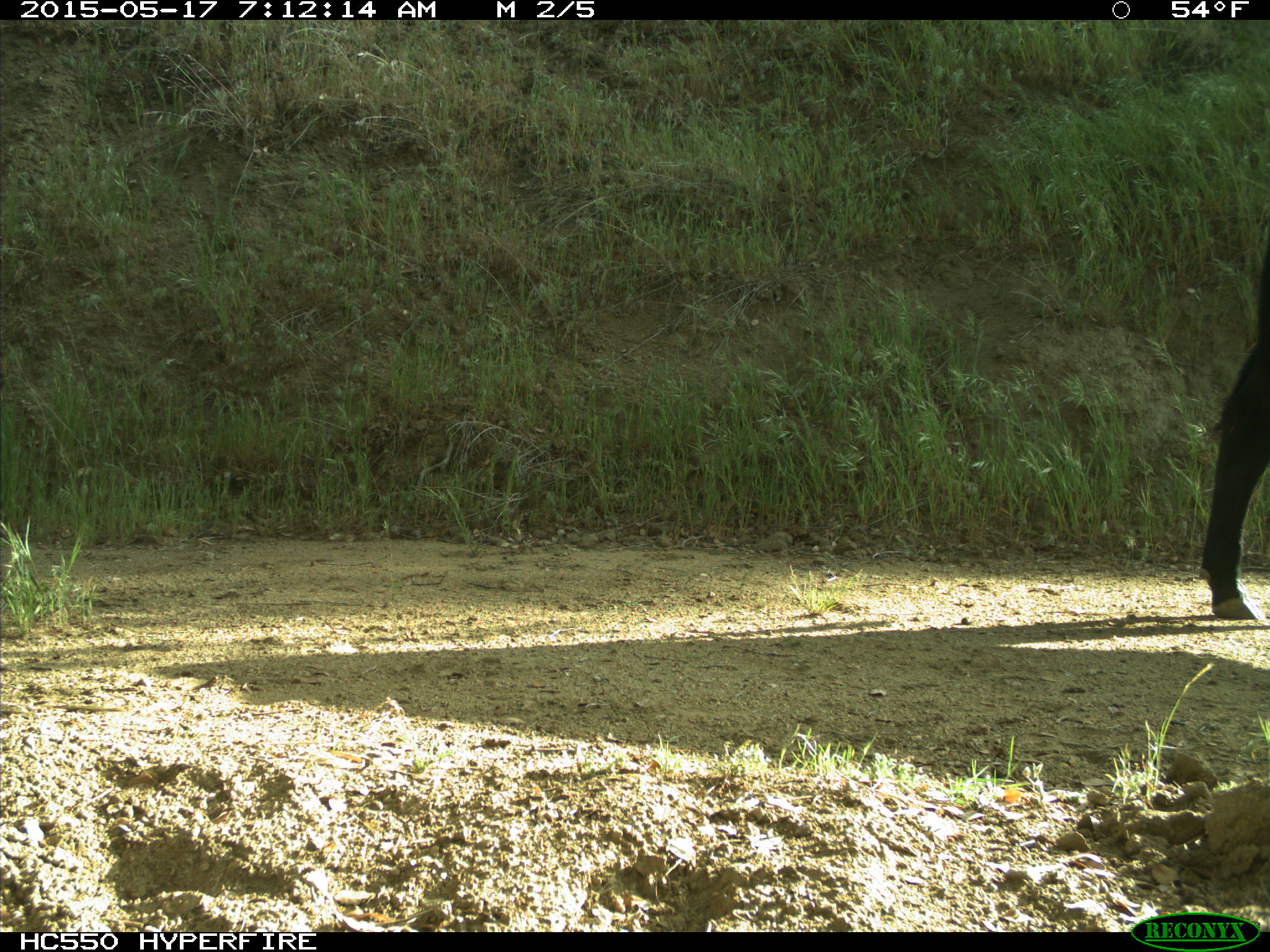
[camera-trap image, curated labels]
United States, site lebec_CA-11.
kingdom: Animalia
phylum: Chordata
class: Mammalia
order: Artiodactyla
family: Bovidae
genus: Bos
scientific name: Bos taurus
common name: domestic cow